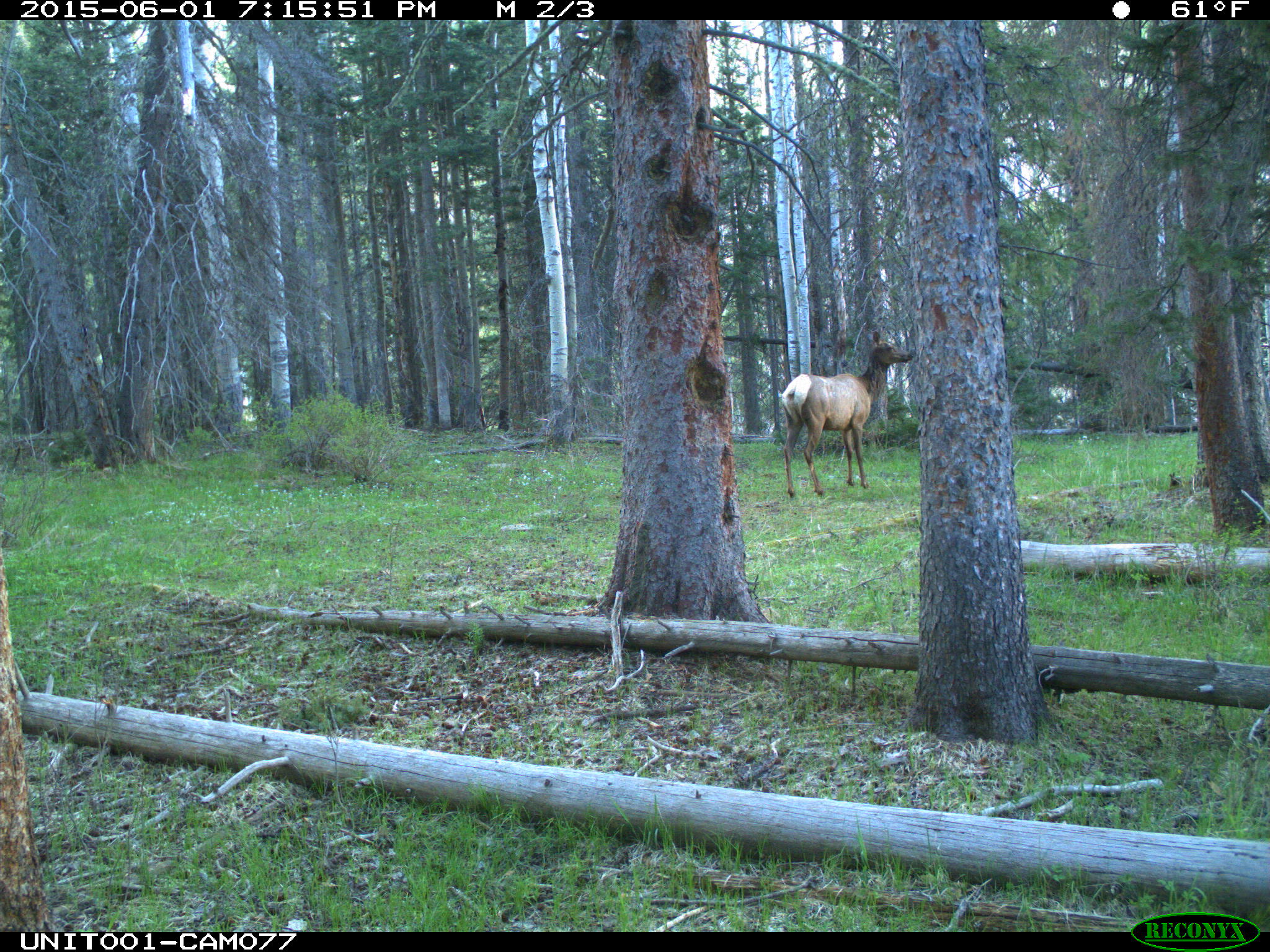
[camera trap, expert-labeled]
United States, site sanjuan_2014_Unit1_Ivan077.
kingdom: Animalia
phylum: Chordata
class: Mammalia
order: Artiodactyla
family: Cervidae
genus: Cervus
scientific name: Cervus elaphus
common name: red deer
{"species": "Cervus elaphus (red deer)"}